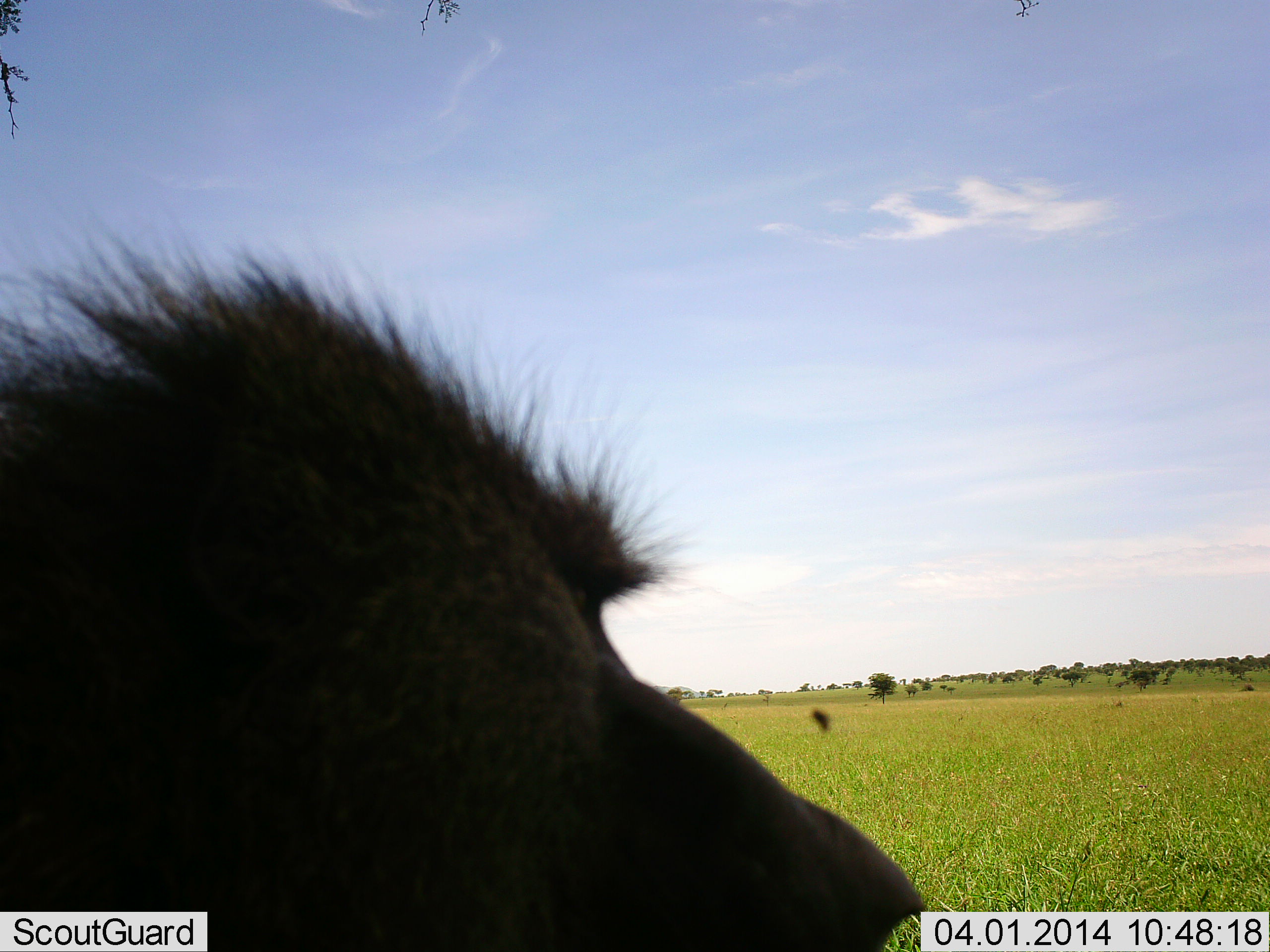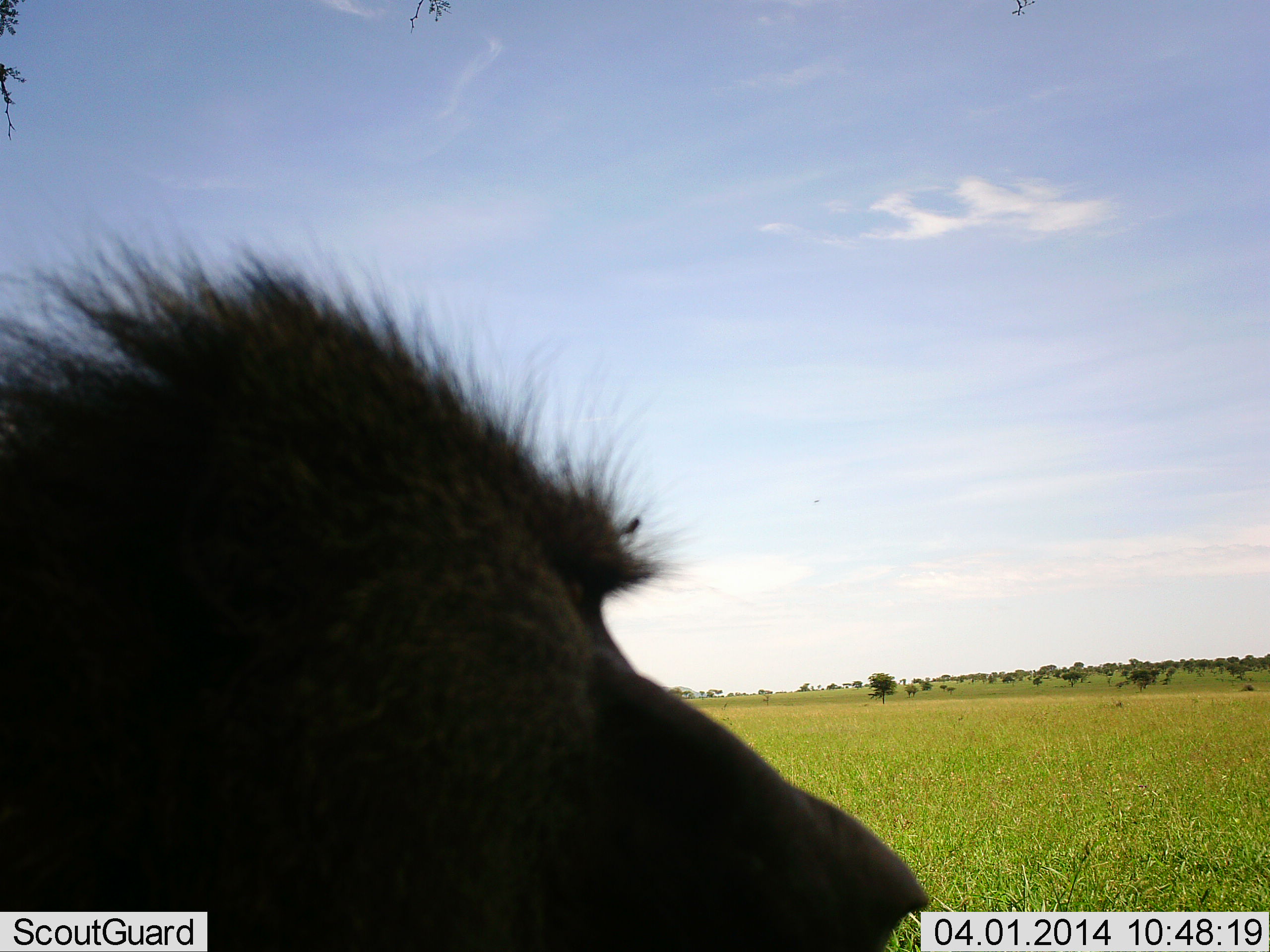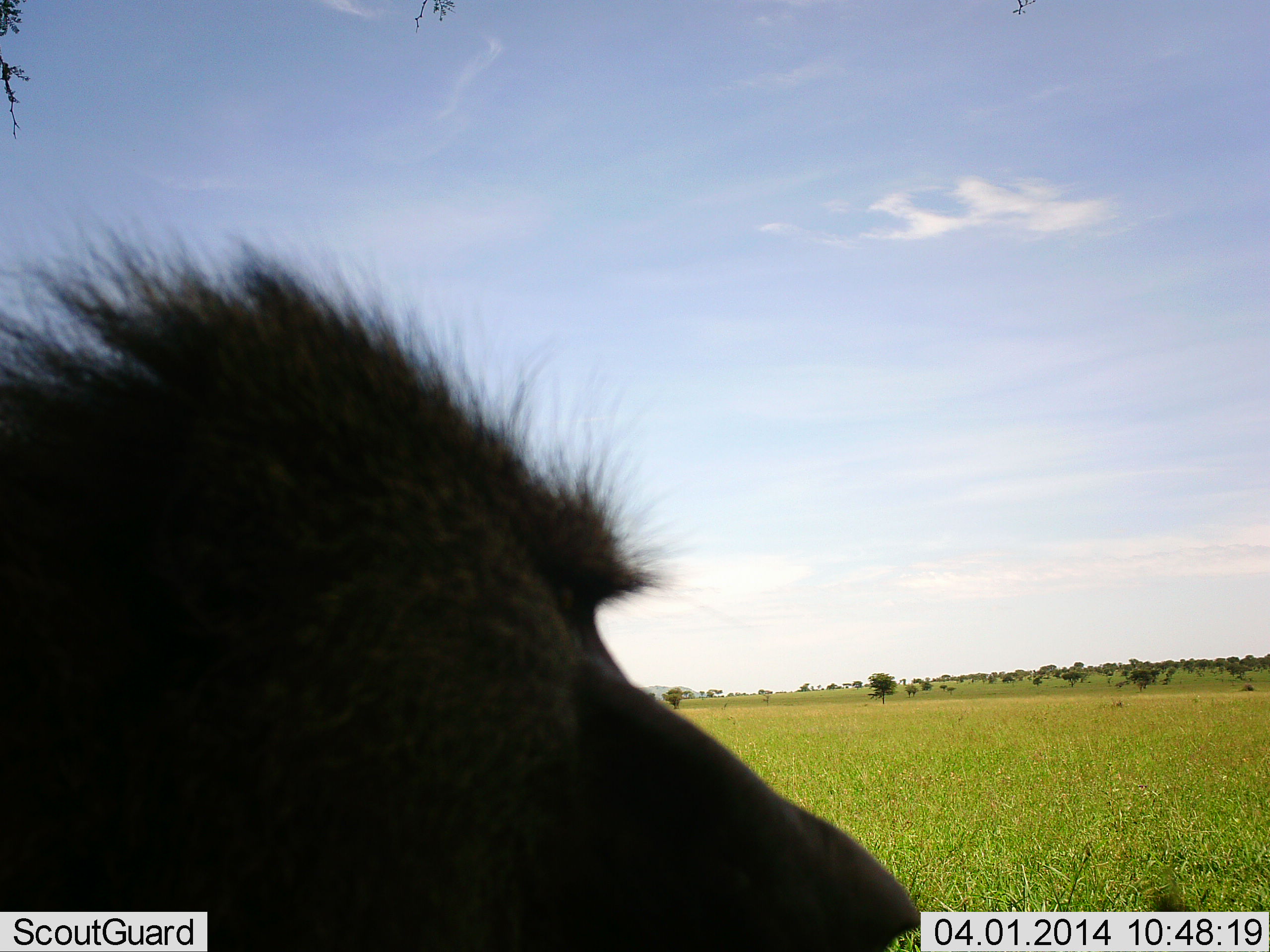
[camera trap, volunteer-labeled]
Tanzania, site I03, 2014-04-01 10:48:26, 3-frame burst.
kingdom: Animalia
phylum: Chordata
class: Mammalia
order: Primates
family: Cercopithecidae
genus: Papio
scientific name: Papio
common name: baboon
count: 1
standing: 38%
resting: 46%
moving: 8%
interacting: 8%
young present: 0%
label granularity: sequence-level